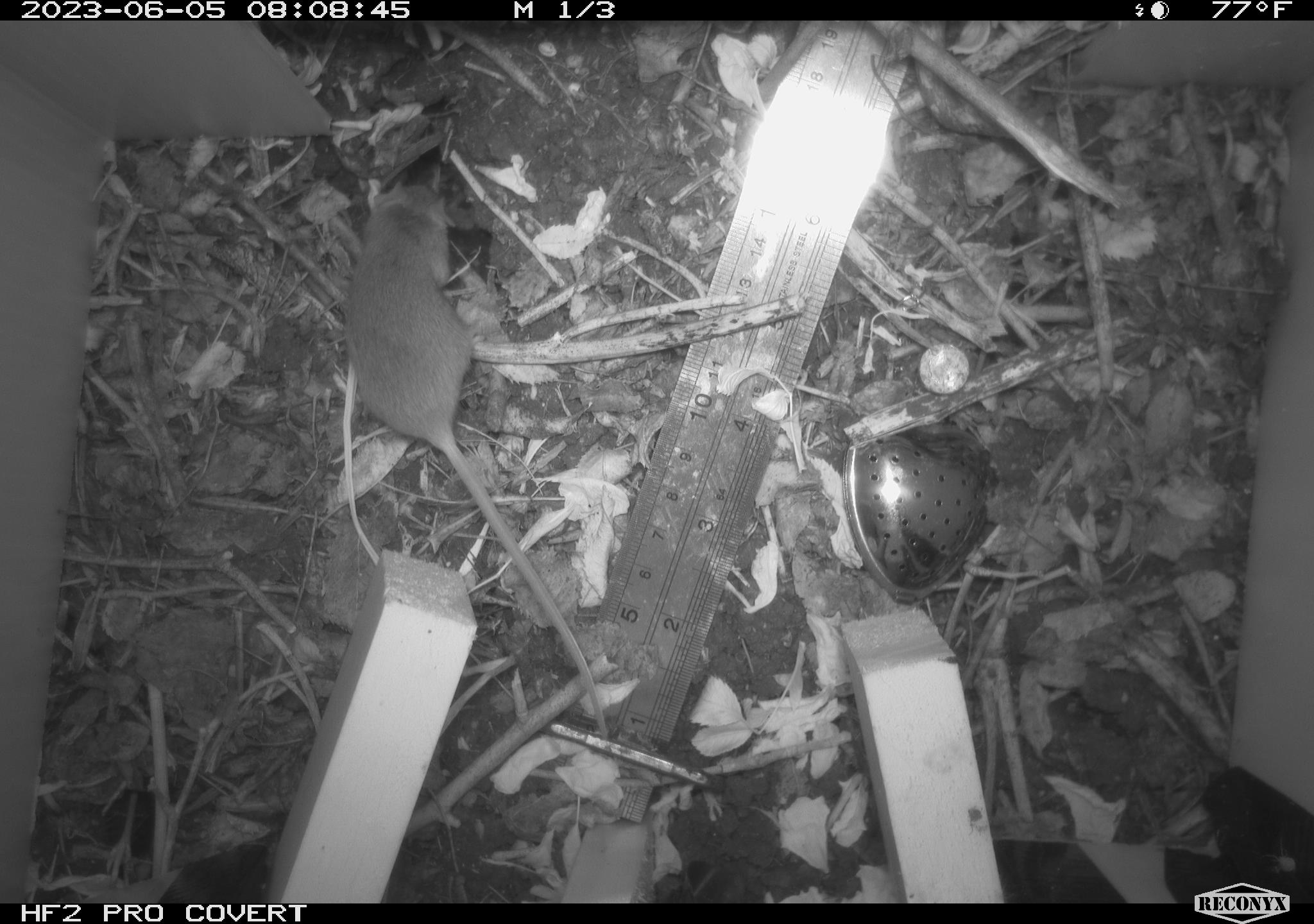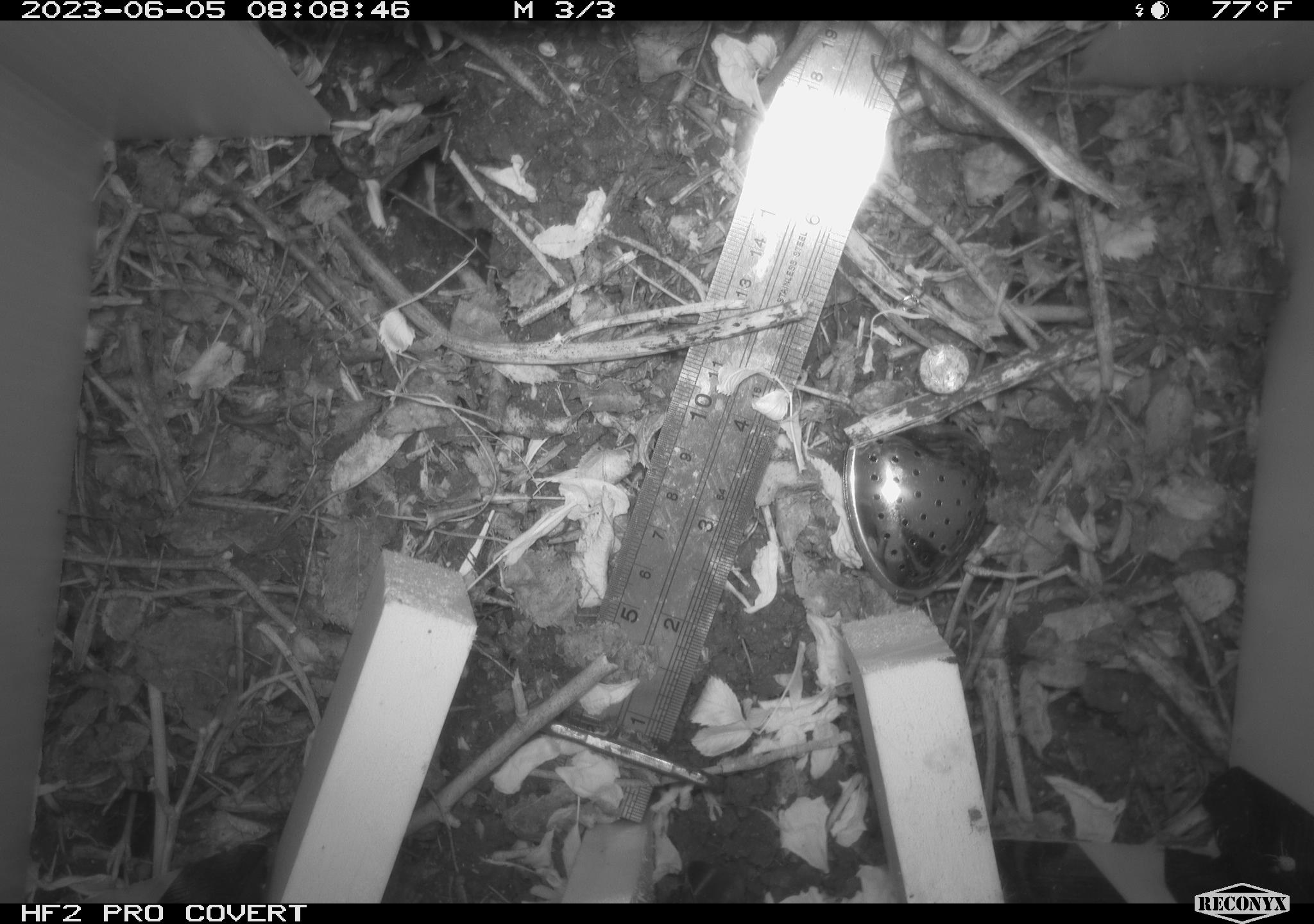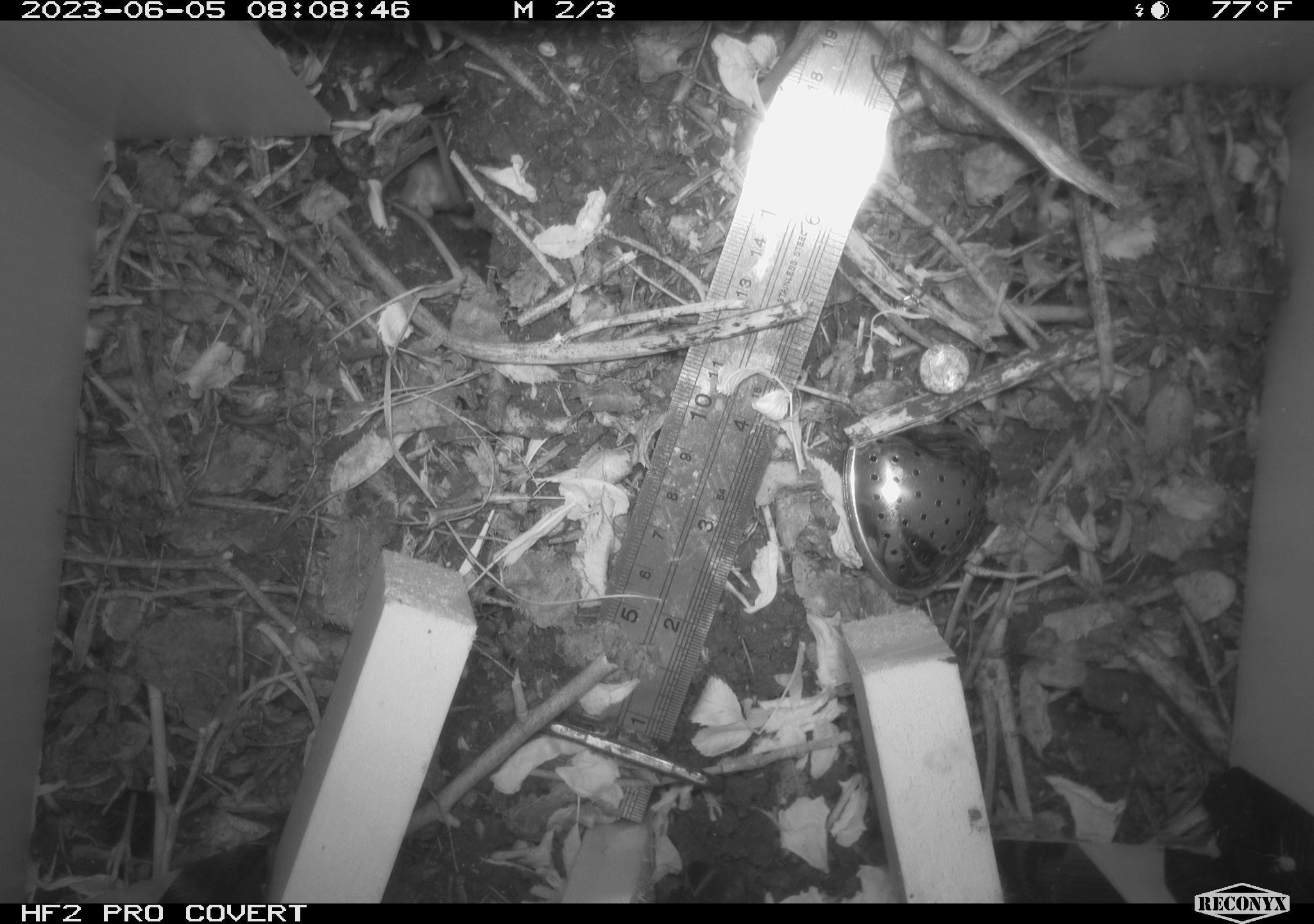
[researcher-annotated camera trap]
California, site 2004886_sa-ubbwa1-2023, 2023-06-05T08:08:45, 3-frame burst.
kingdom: Animalia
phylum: Chordata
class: Mammalia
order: Rodentia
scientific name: Rodentia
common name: rodent